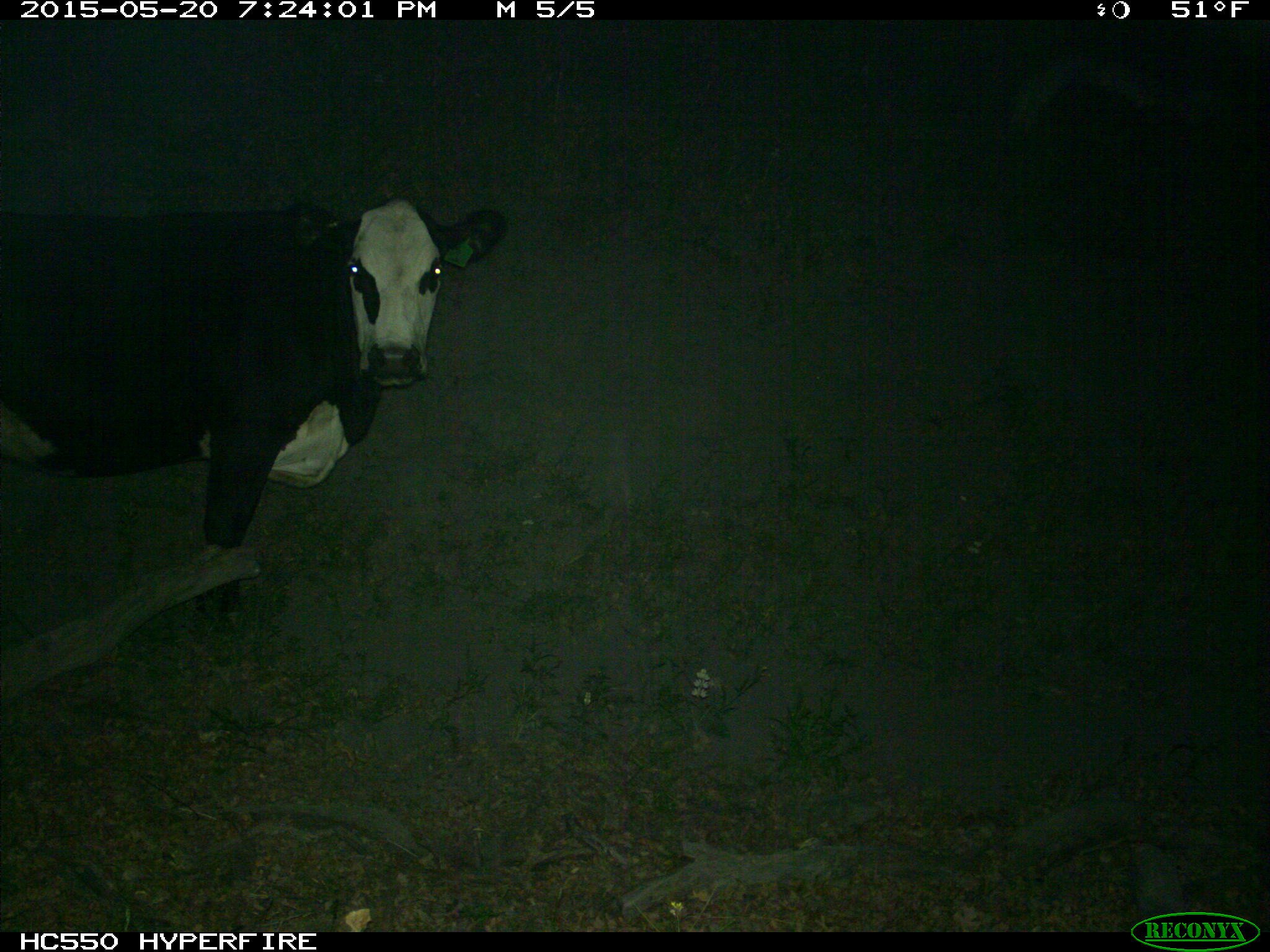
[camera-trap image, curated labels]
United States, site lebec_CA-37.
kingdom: Animalia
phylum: Chordata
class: Mammalia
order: Artiodactyla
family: Bovidae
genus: Bos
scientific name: Bos taurus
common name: domestic cow